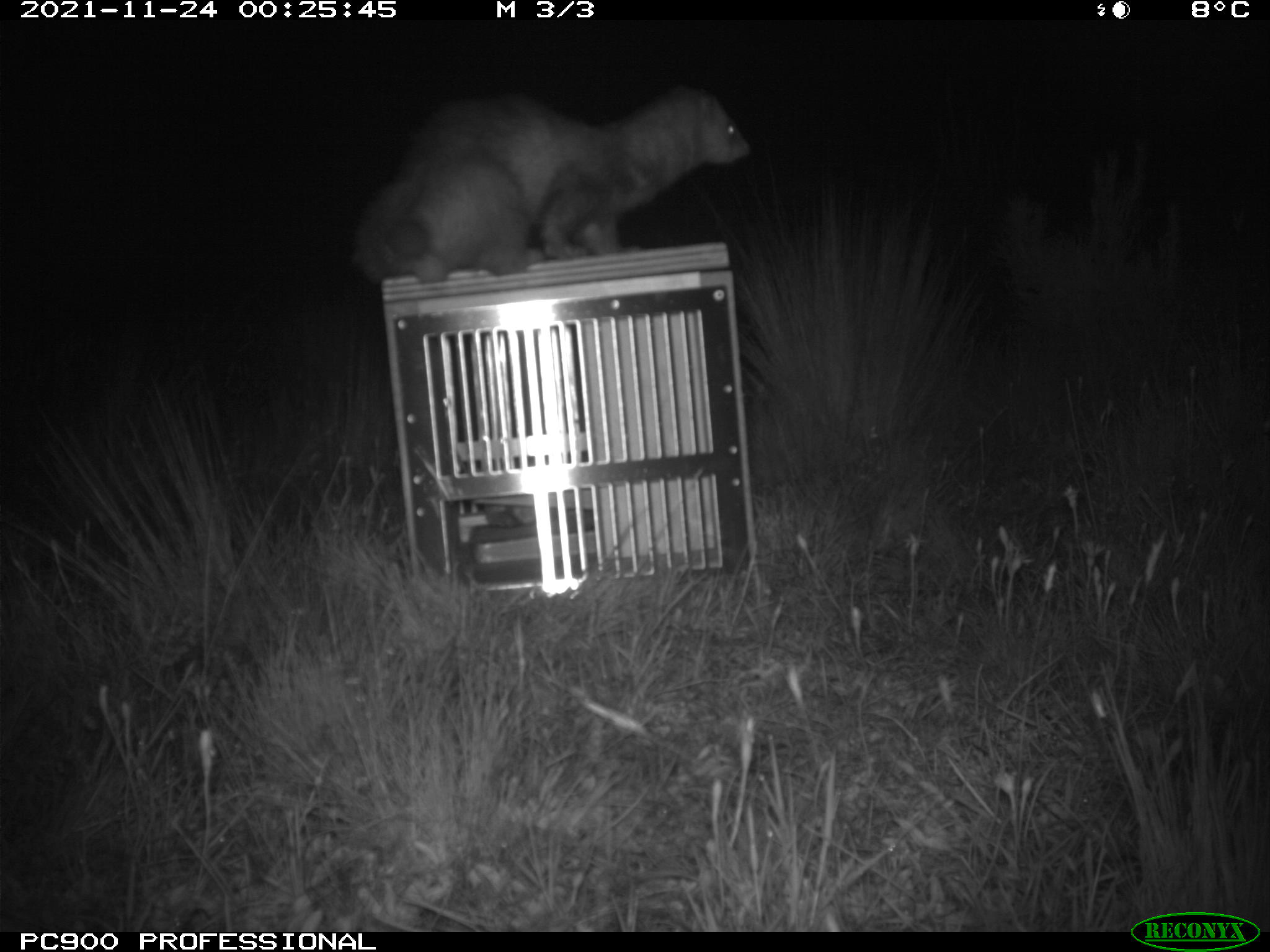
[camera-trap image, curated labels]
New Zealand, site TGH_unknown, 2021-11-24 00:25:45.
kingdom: Animalia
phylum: Chordata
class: Mammalia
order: Carnivora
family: Mustelidae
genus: Mustela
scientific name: Mustela furo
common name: ferret